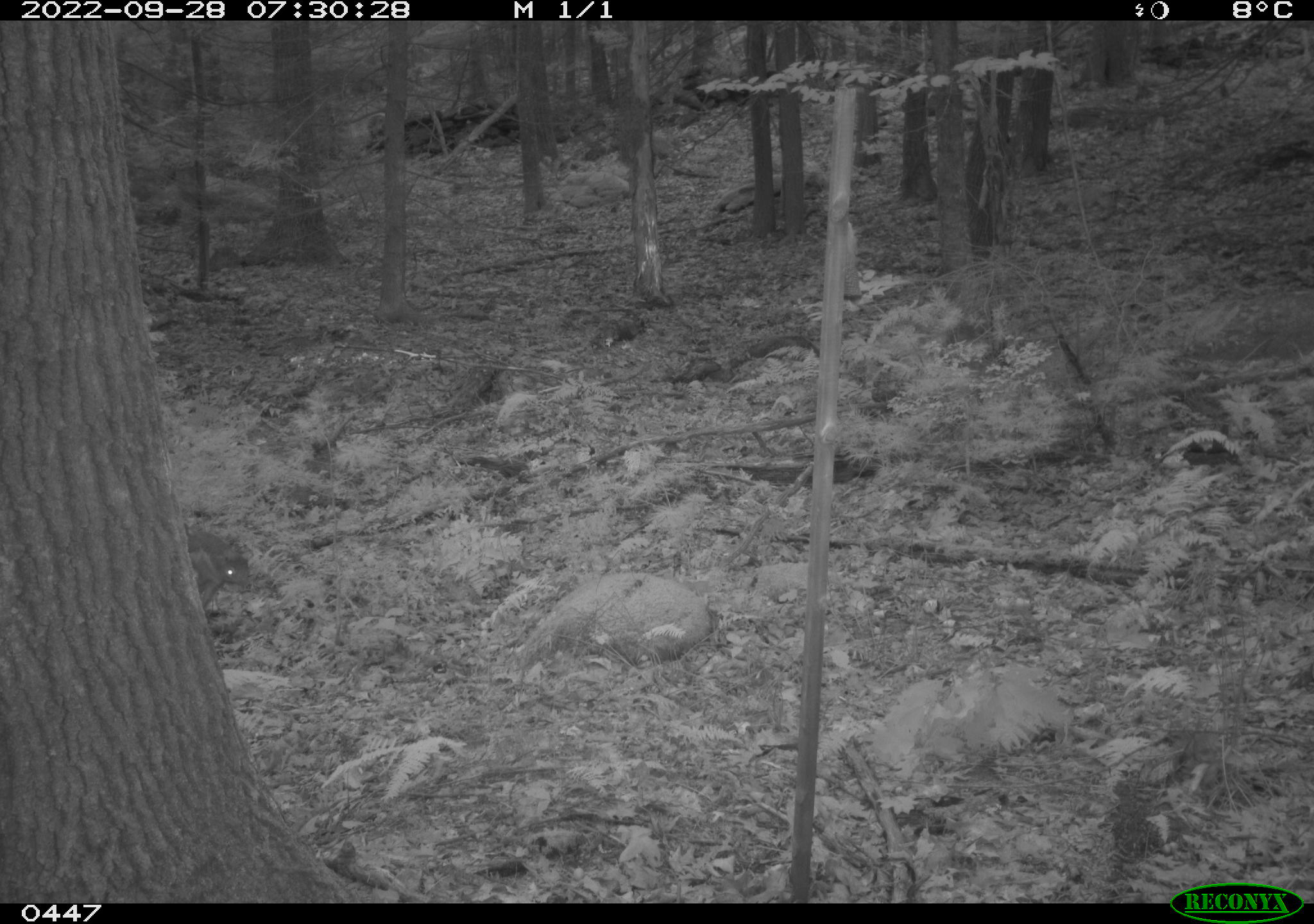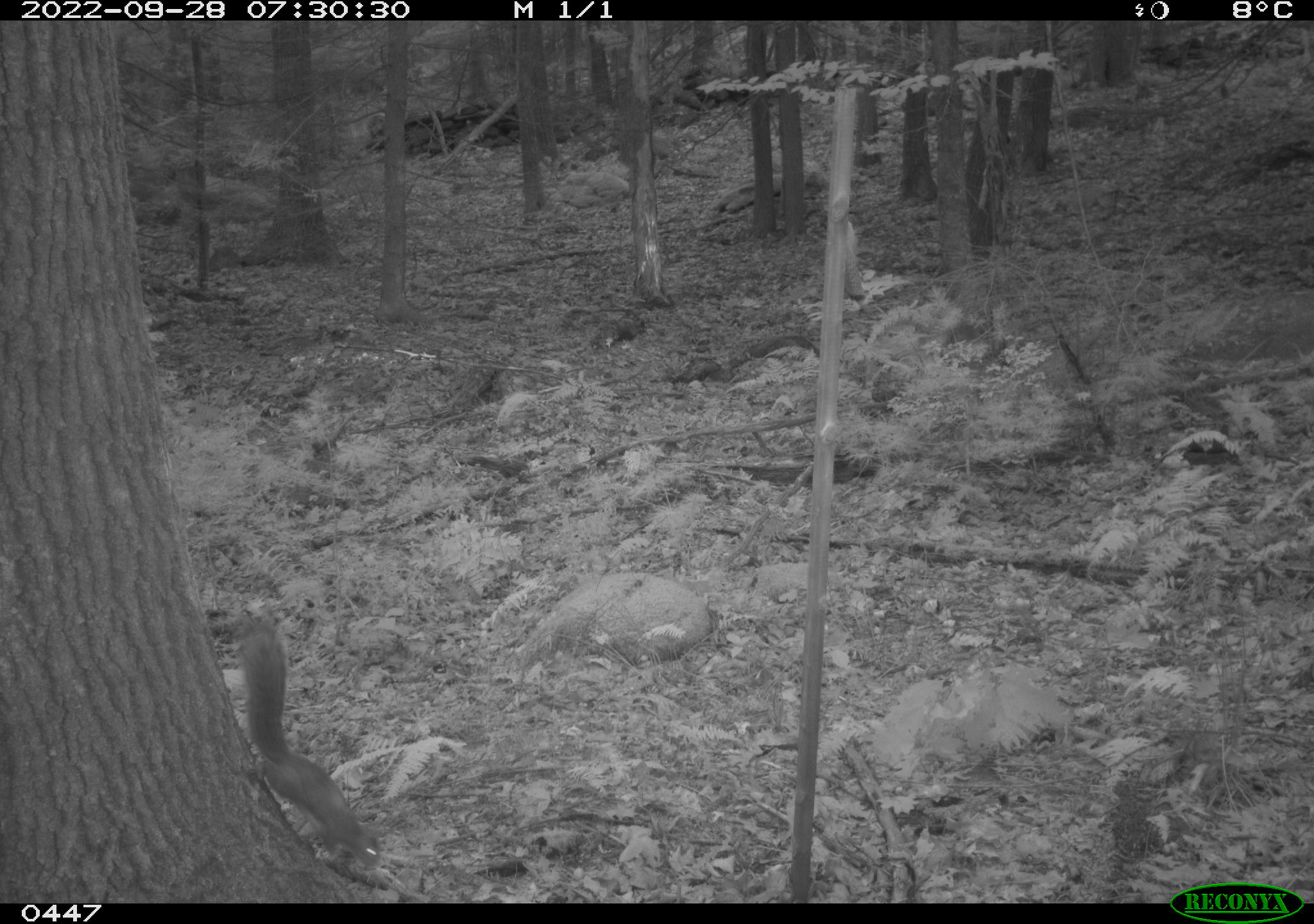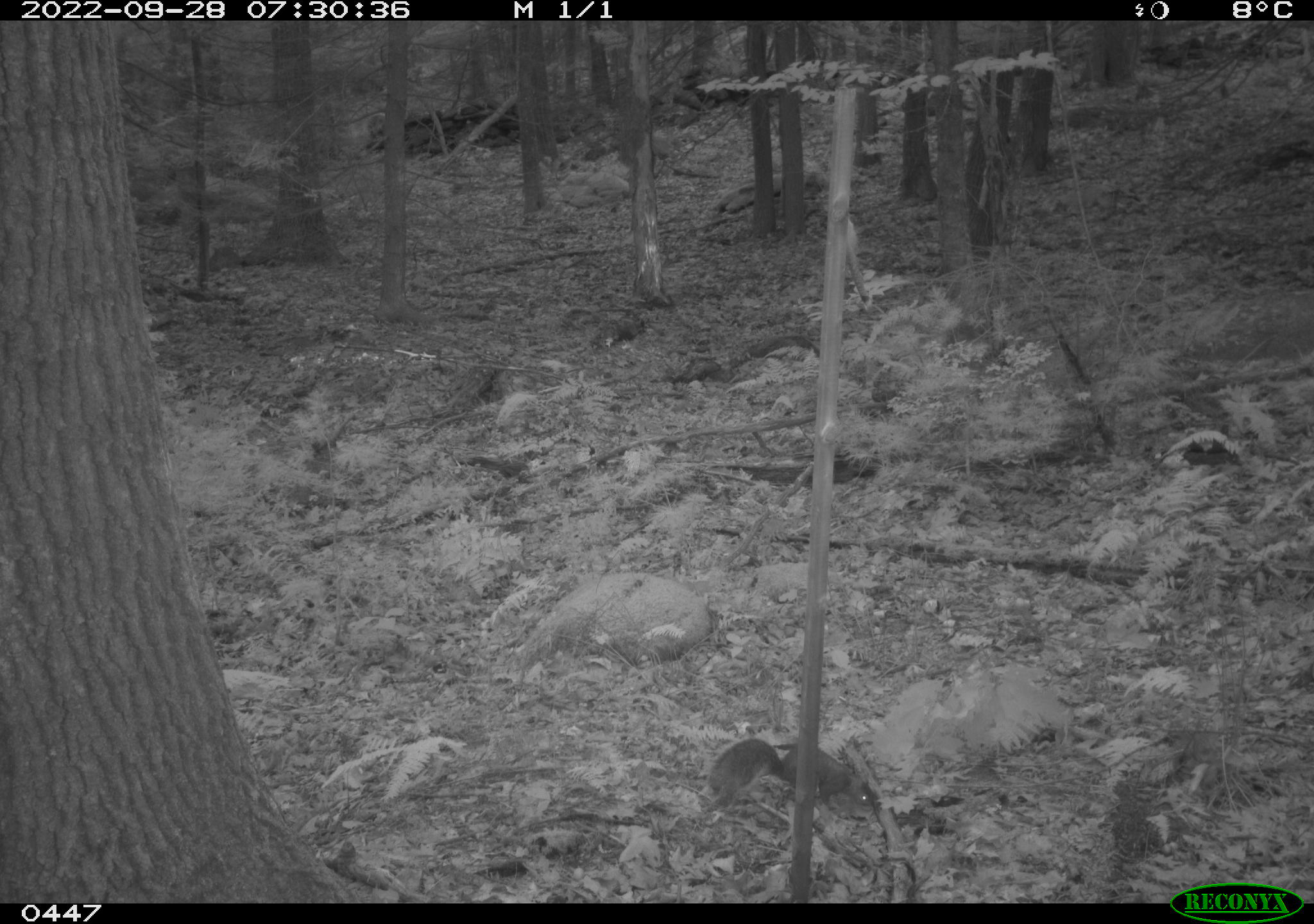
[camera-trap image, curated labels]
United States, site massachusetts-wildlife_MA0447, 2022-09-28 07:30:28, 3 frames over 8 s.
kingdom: Animalia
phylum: Chordata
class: Mammalia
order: Rodentia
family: Sciuridae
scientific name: Sciuridae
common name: squirrel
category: squirrel sp.